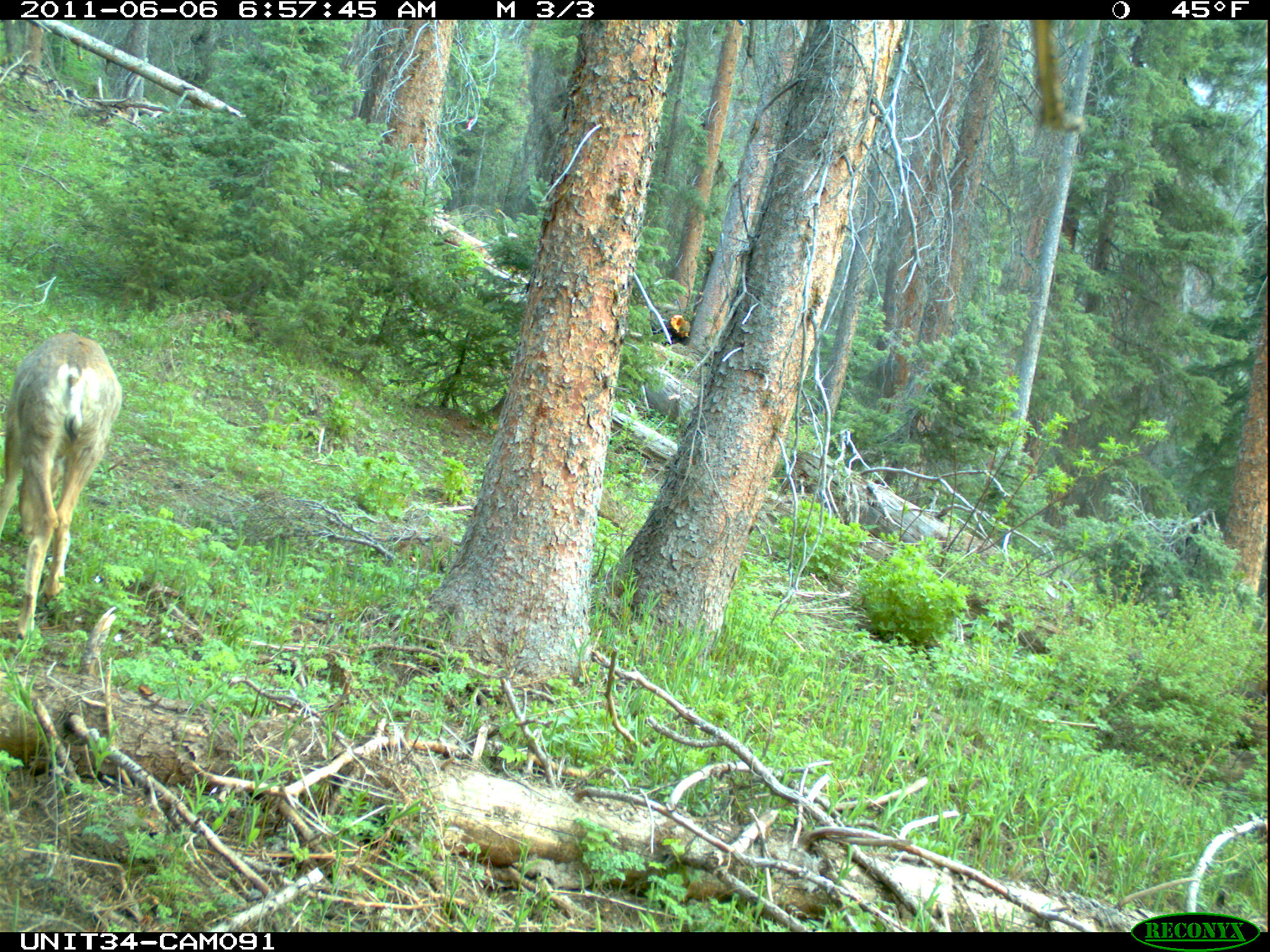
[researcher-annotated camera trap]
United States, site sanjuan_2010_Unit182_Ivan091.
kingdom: Animalia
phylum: Chordata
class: Mammalia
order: Artiodactyla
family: Cervidae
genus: Odocoileus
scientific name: Odocoileus hemionus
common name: mule deer